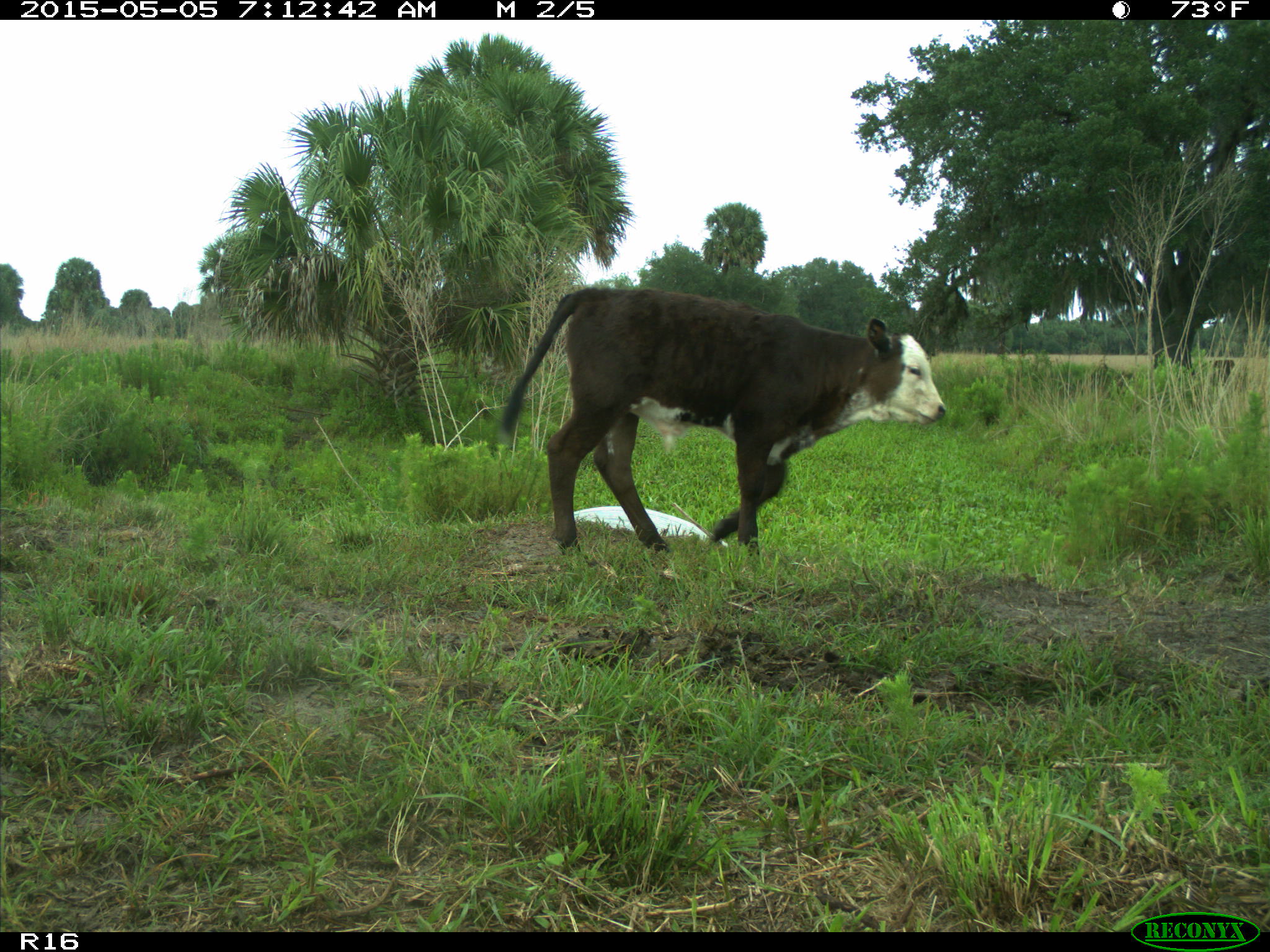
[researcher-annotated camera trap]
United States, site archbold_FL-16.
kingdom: Animalia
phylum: Chordata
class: Mammalia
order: Artiodactyla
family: Bovidae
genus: Bos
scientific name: Bos taurus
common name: domestic cow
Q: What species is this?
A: Bos taurus (domestic cow).